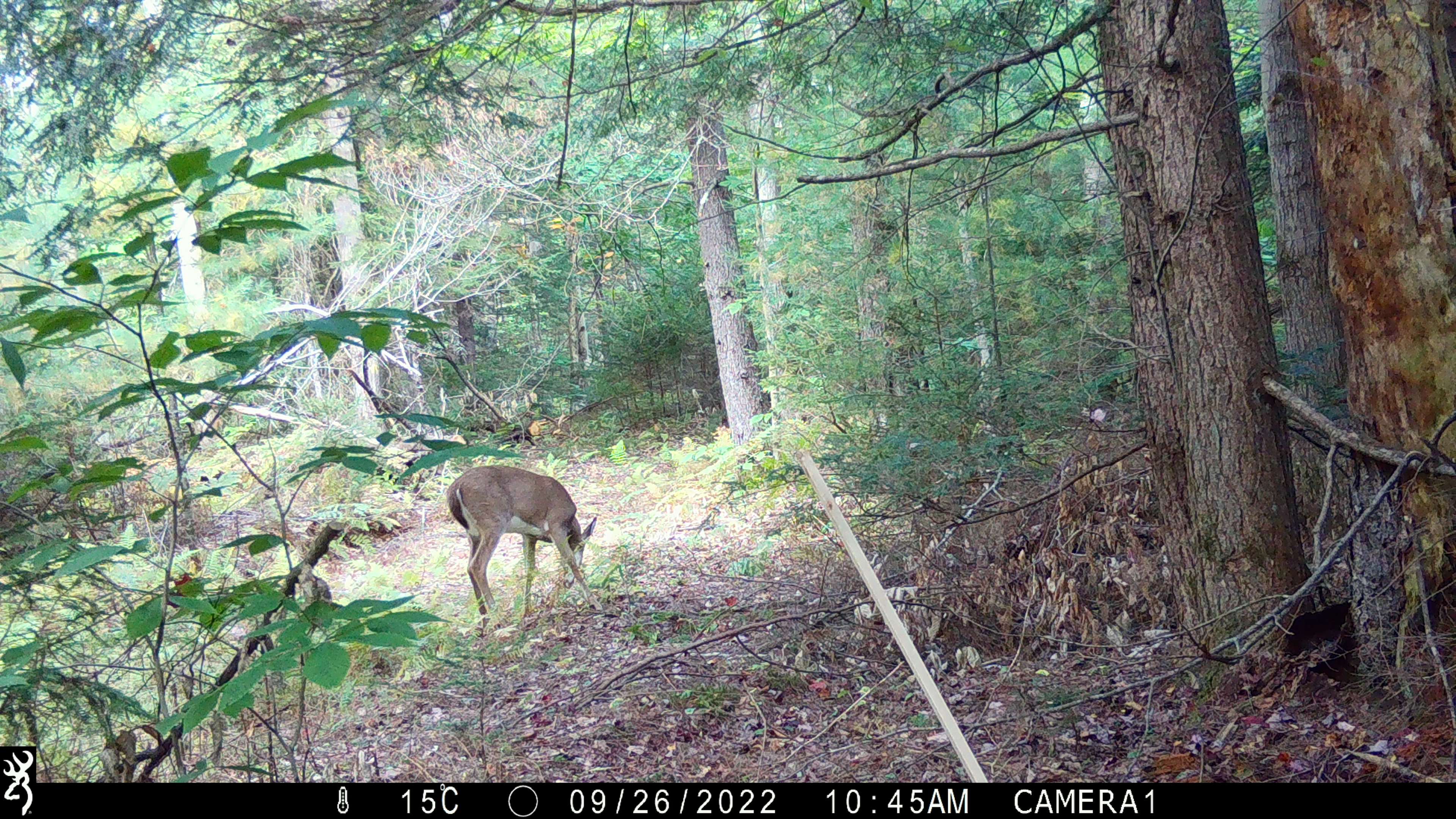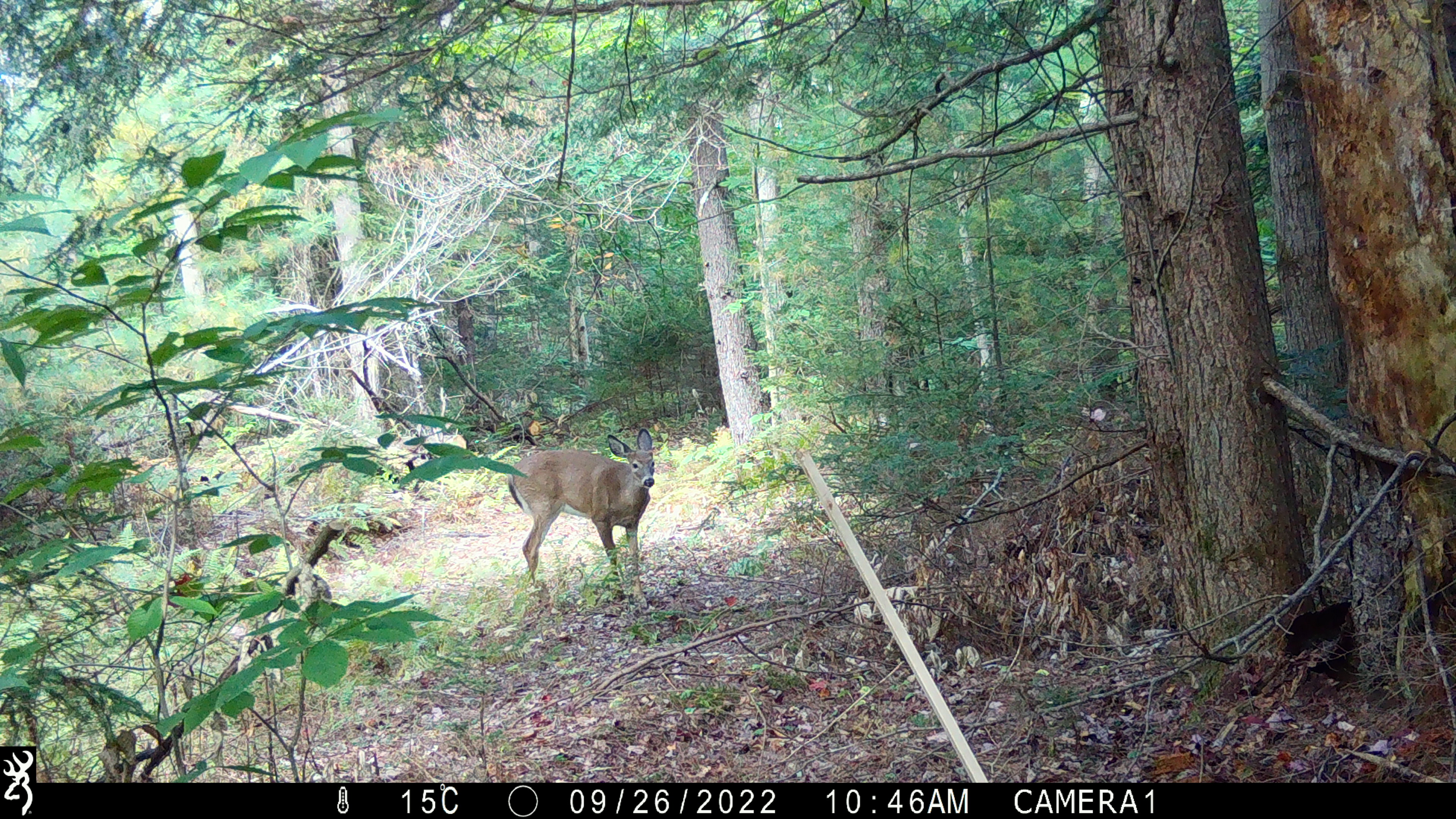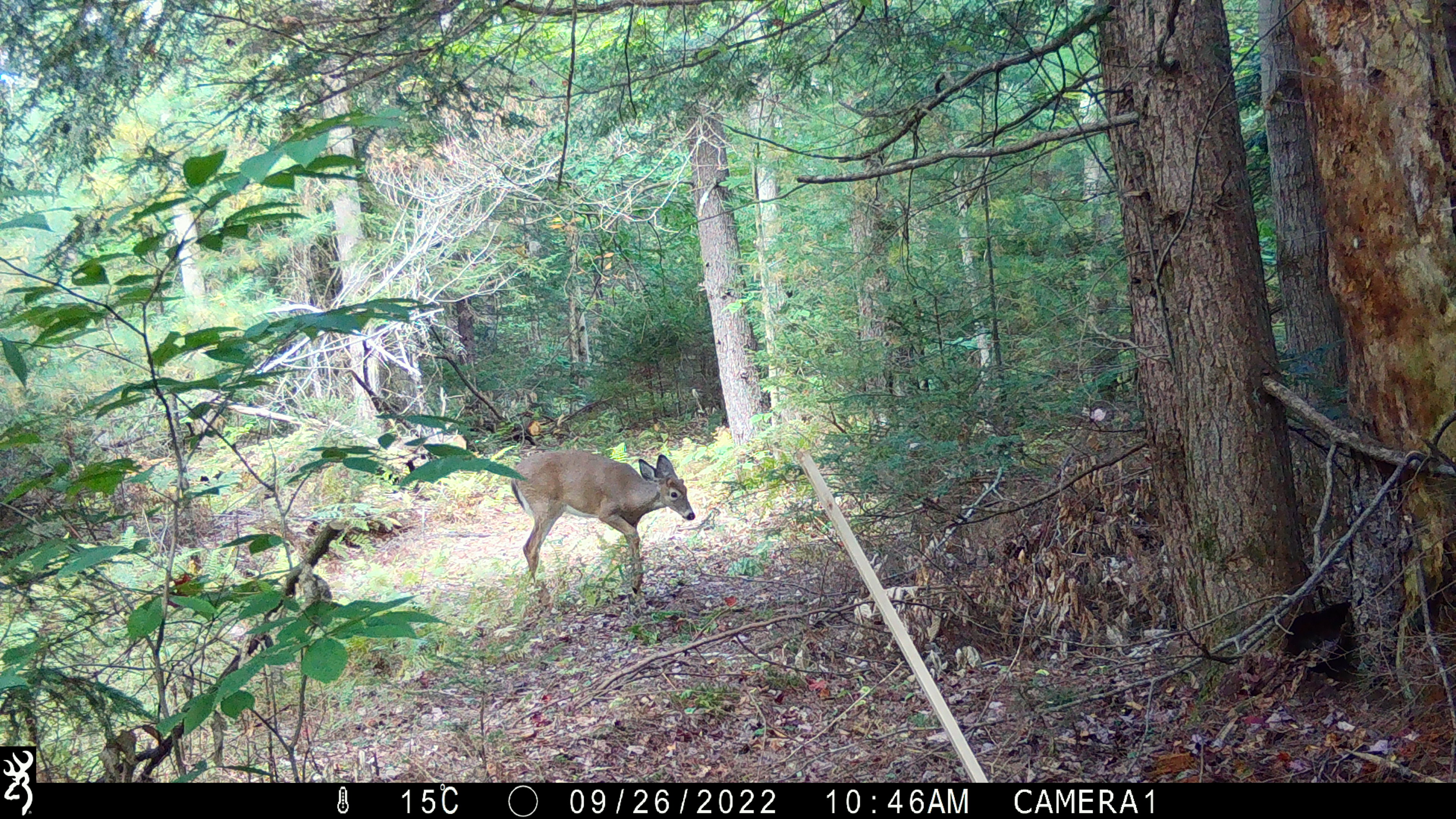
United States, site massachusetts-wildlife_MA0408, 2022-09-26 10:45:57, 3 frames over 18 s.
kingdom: Animalia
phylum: Chordata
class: Mammalia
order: Artiodactyla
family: Cervidae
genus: Odocoileus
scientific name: Odocoileus virginianus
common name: white-tailed deer